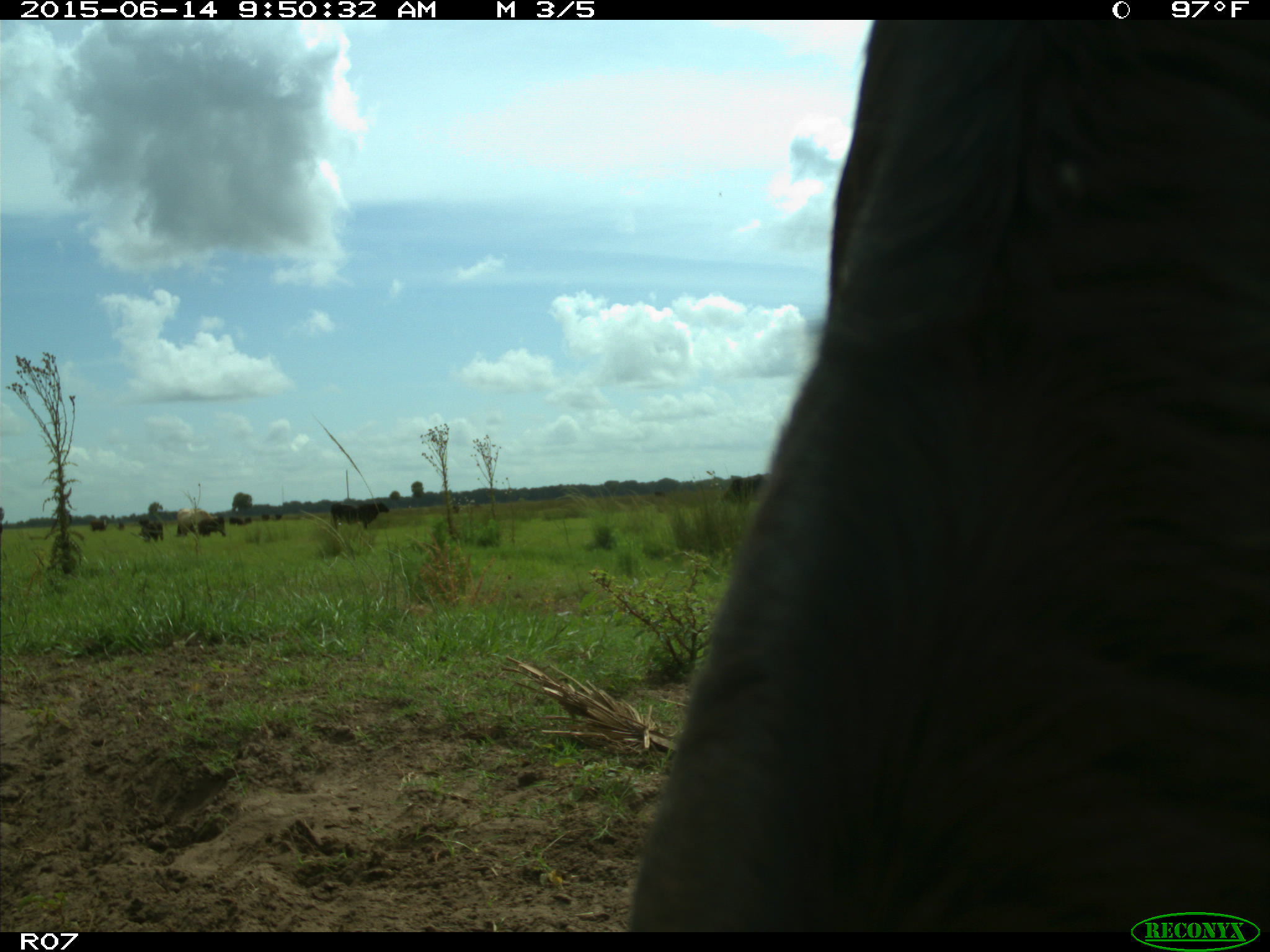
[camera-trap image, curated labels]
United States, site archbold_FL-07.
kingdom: Animalia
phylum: Chordata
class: Mammalia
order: Artiodactyla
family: Bovidae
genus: Bos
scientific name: Bos taurus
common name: domestic cow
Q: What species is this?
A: Bos taurus (domestic cow).